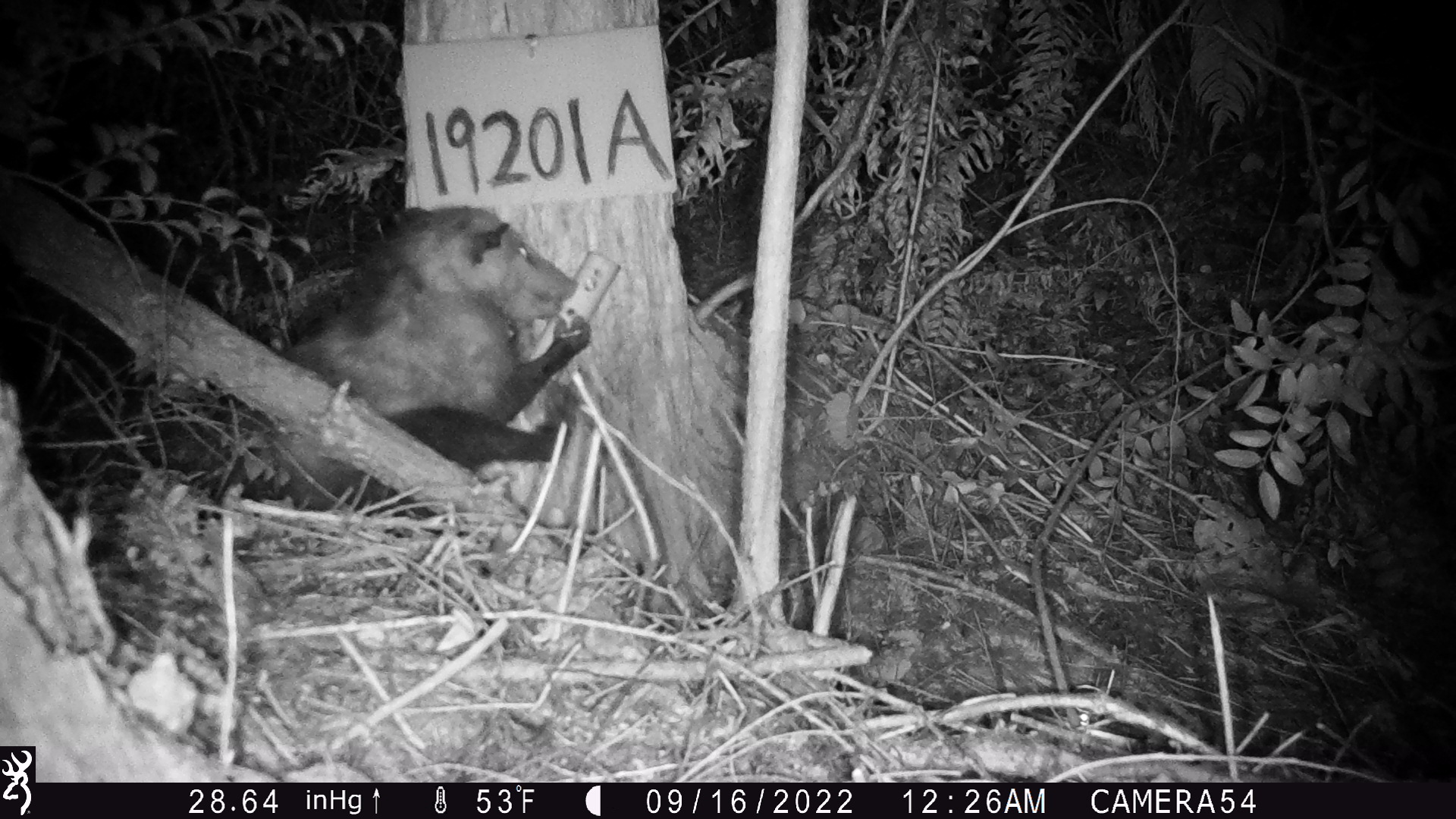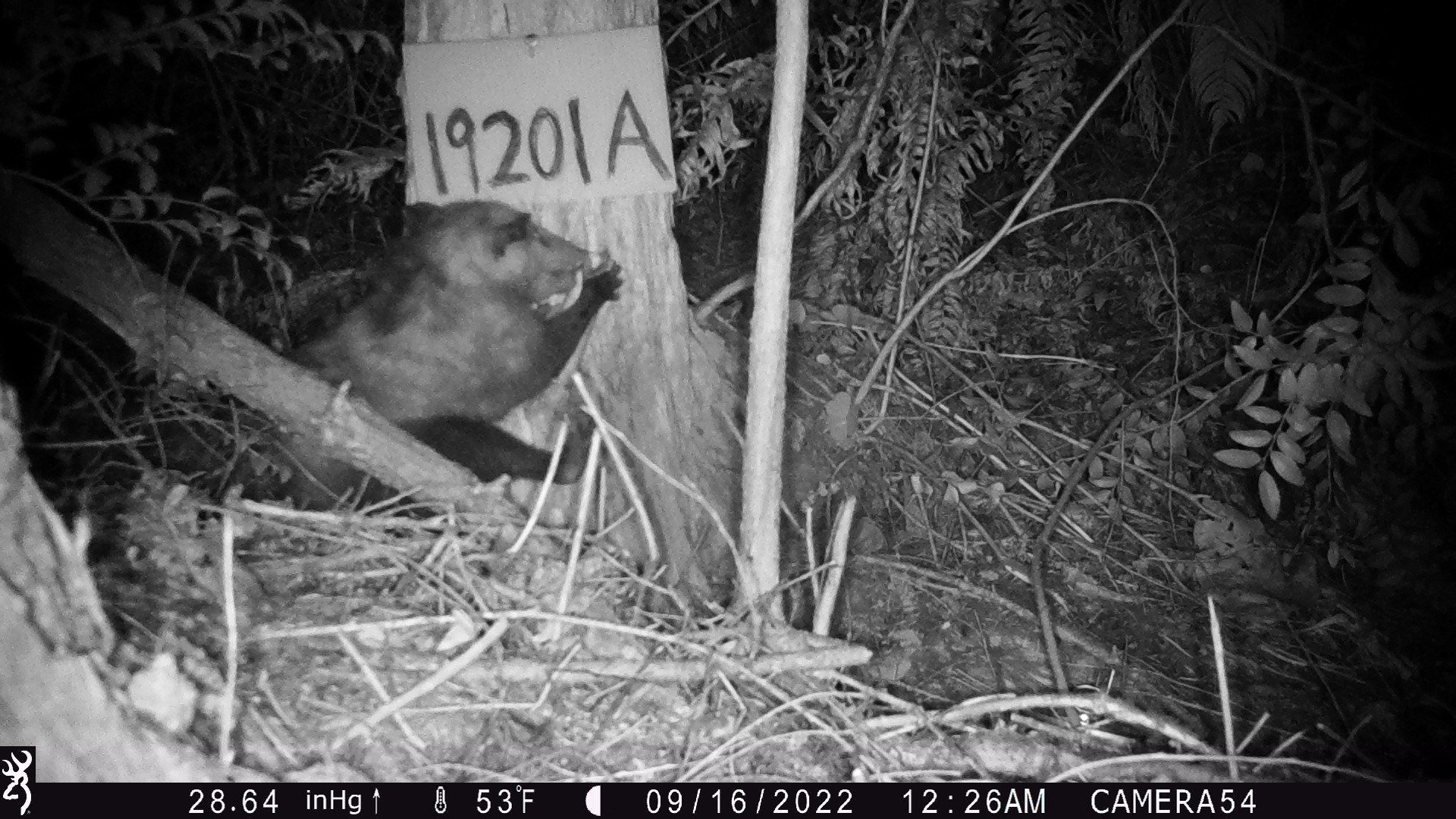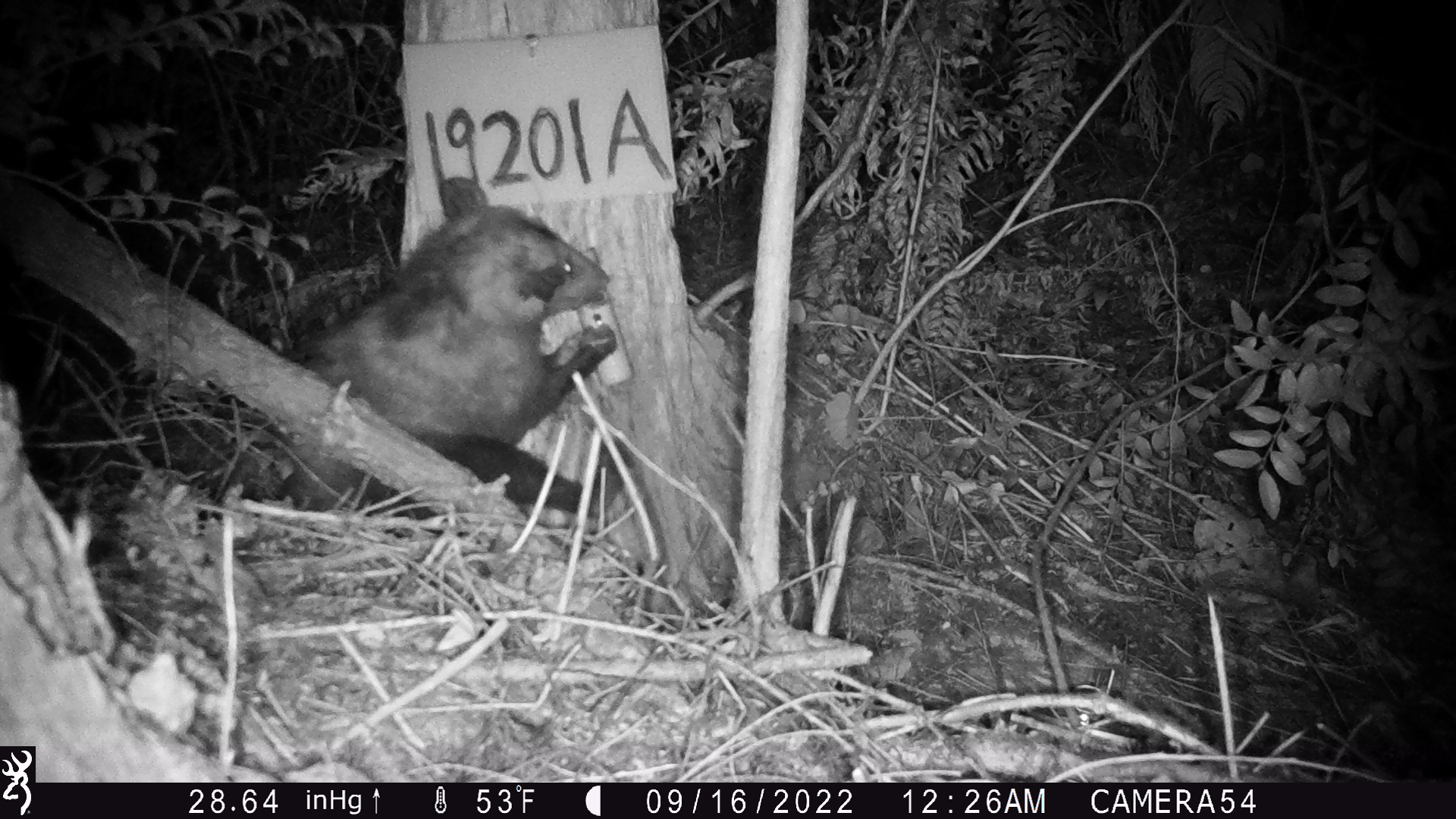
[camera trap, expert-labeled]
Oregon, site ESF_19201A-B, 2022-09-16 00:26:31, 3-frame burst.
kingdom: Animalia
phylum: Chordata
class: Mammalia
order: Didelphimorphia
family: Didelphidae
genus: Didelphis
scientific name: Didelphis virginiana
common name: virginia opossum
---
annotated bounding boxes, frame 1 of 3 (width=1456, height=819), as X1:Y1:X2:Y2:
virginia opossum: 223:196:612:524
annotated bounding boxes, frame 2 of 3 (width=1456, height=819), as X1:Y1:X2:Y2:
virginia opossum: 239:187:648:557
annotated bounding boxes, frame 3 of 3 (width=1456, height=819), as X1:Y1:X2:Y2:
virginia opossum: 260:171:652:532